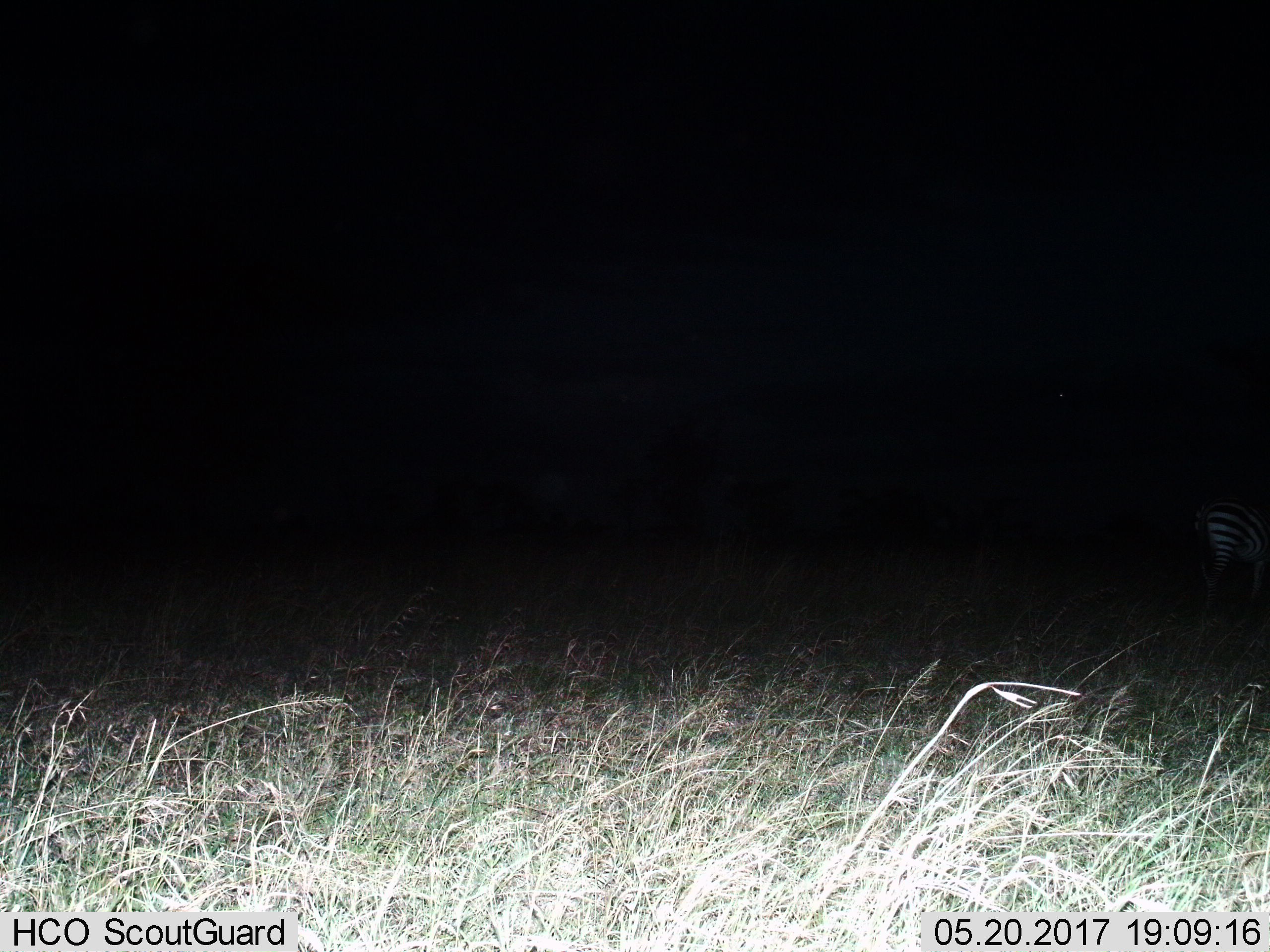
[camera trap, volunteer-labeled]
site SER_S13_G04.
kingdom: Animalia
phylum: Chordata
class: Mammalia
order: Perissodactyla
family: Equidae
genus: Equus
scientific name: Equus quagga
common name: plains zebra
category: zebraplains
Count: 1.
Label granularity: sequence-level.